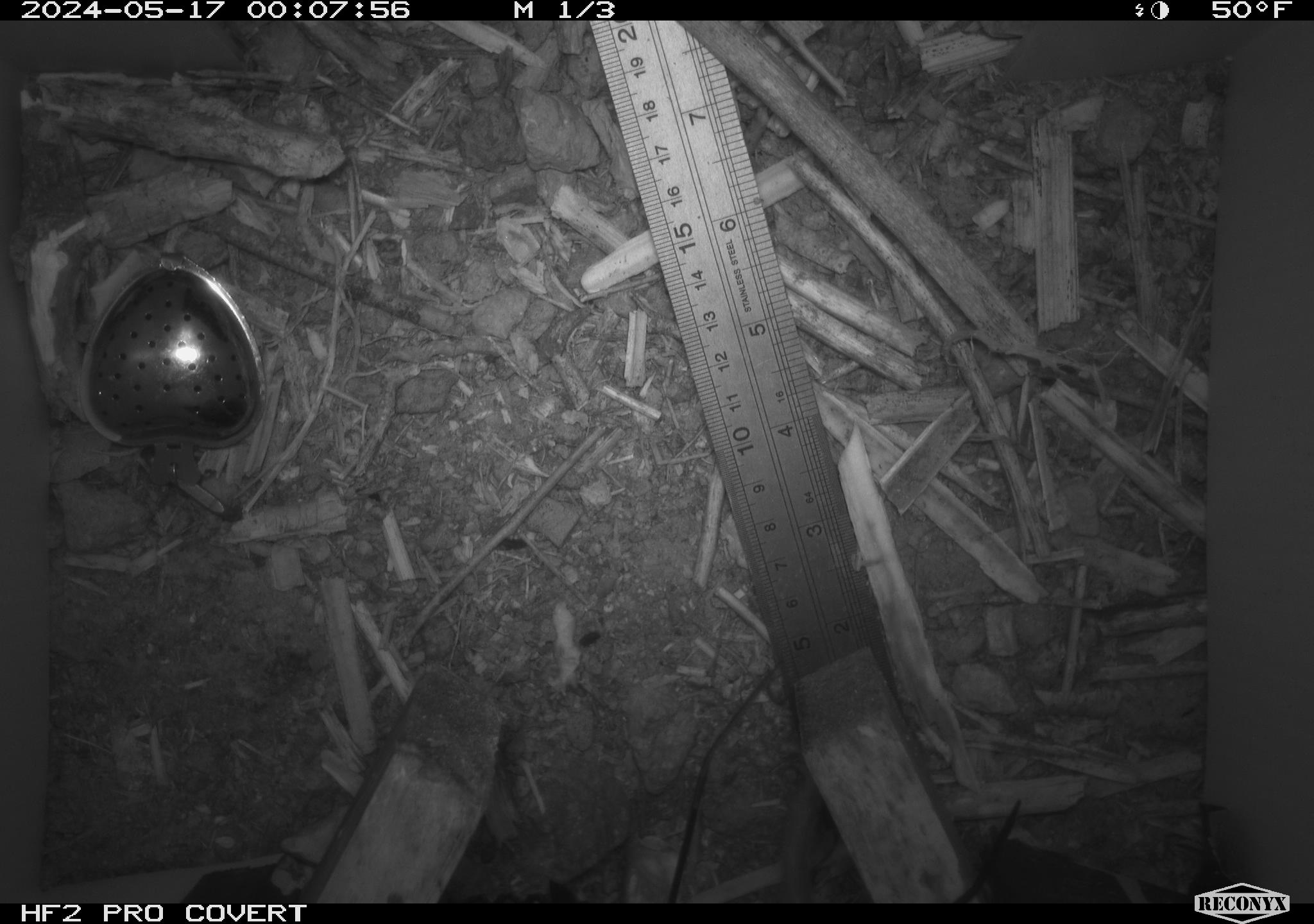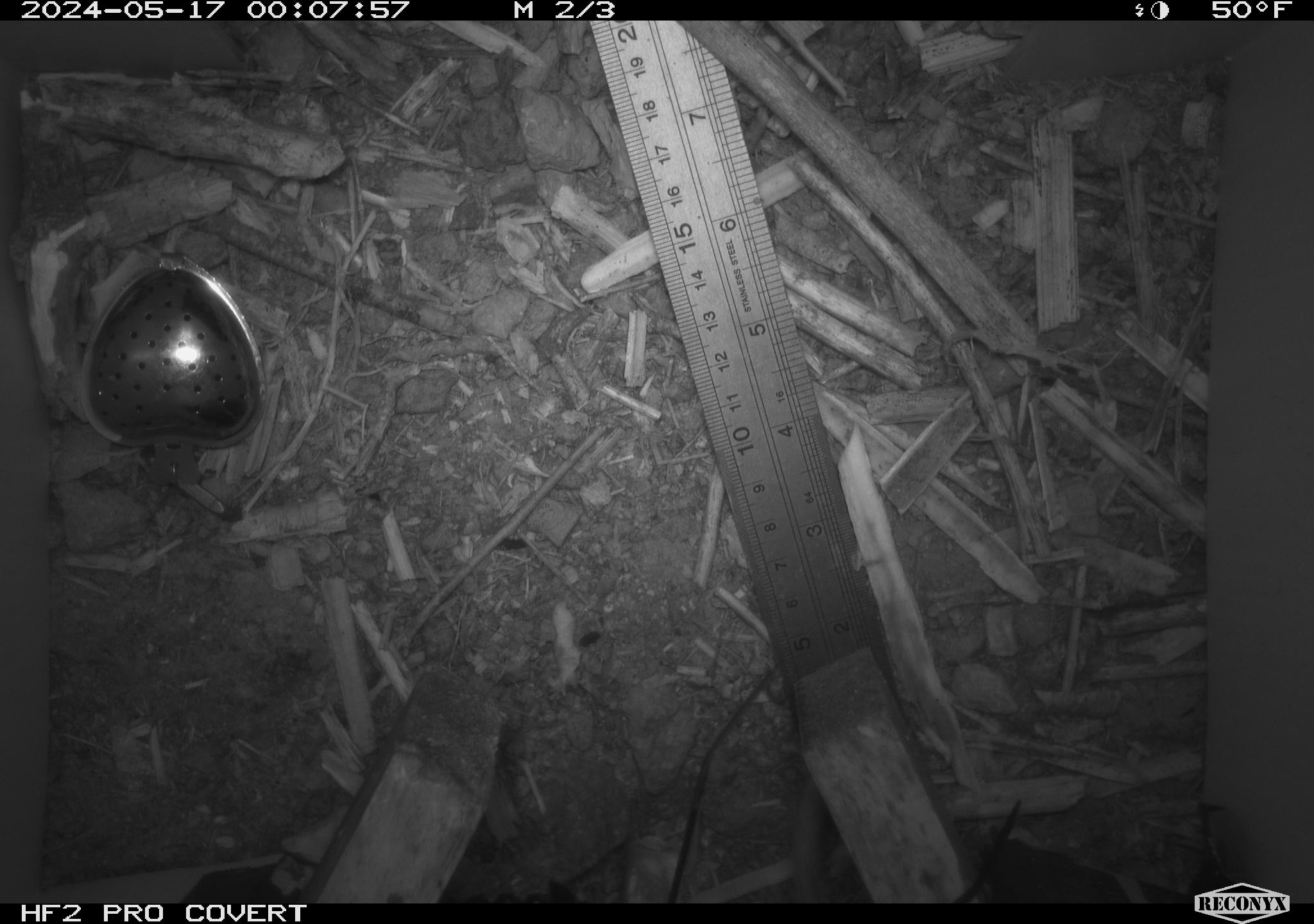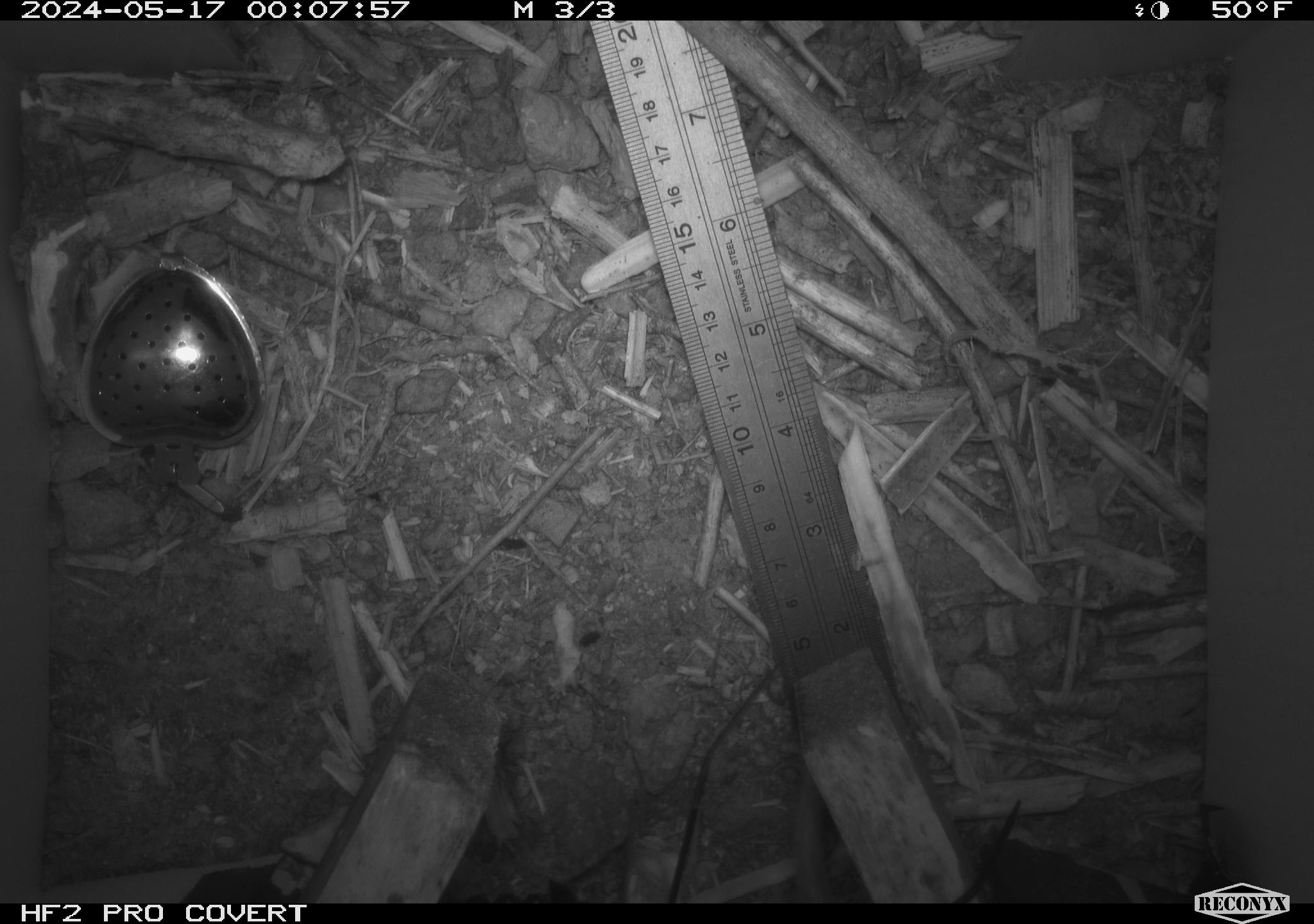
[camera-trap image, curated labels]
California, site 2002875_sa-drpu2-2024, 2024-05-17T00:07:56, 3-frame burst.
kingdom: Animalia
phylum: Chordata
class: Mammalia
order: Rodentia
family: Cricetidae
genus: Neotoma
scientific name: Neotoma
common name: pack rat or woodrat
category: neotoma species